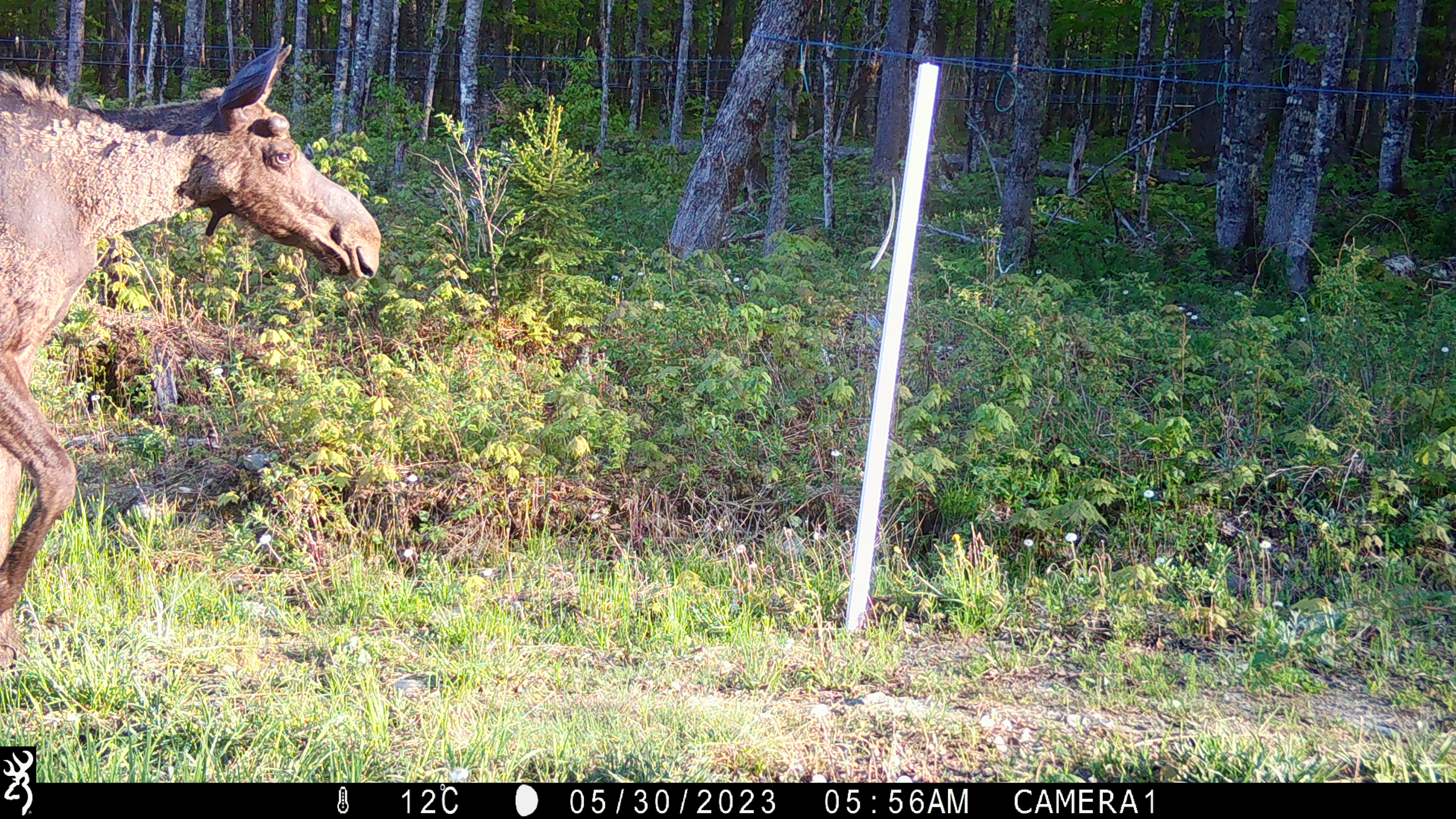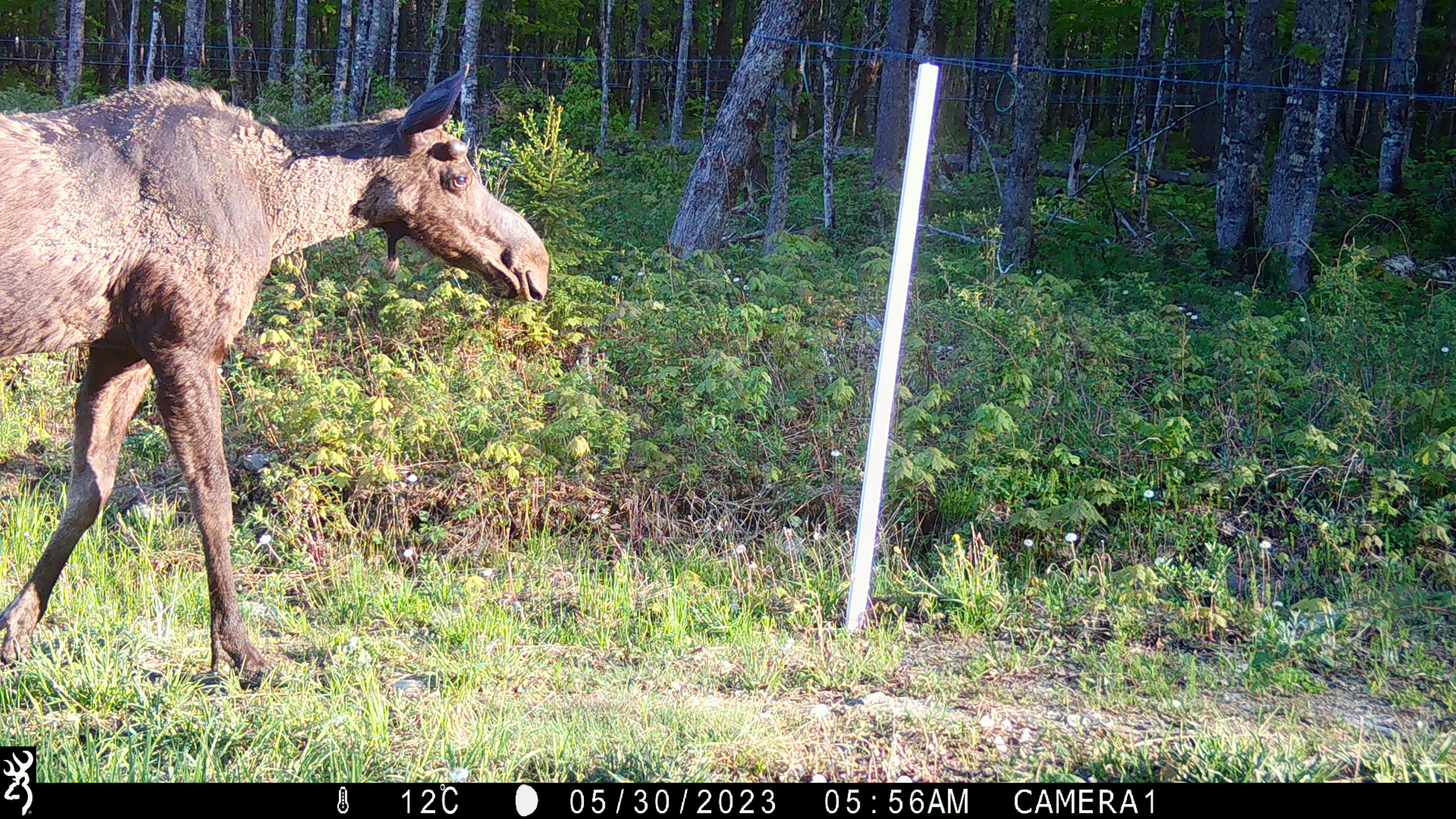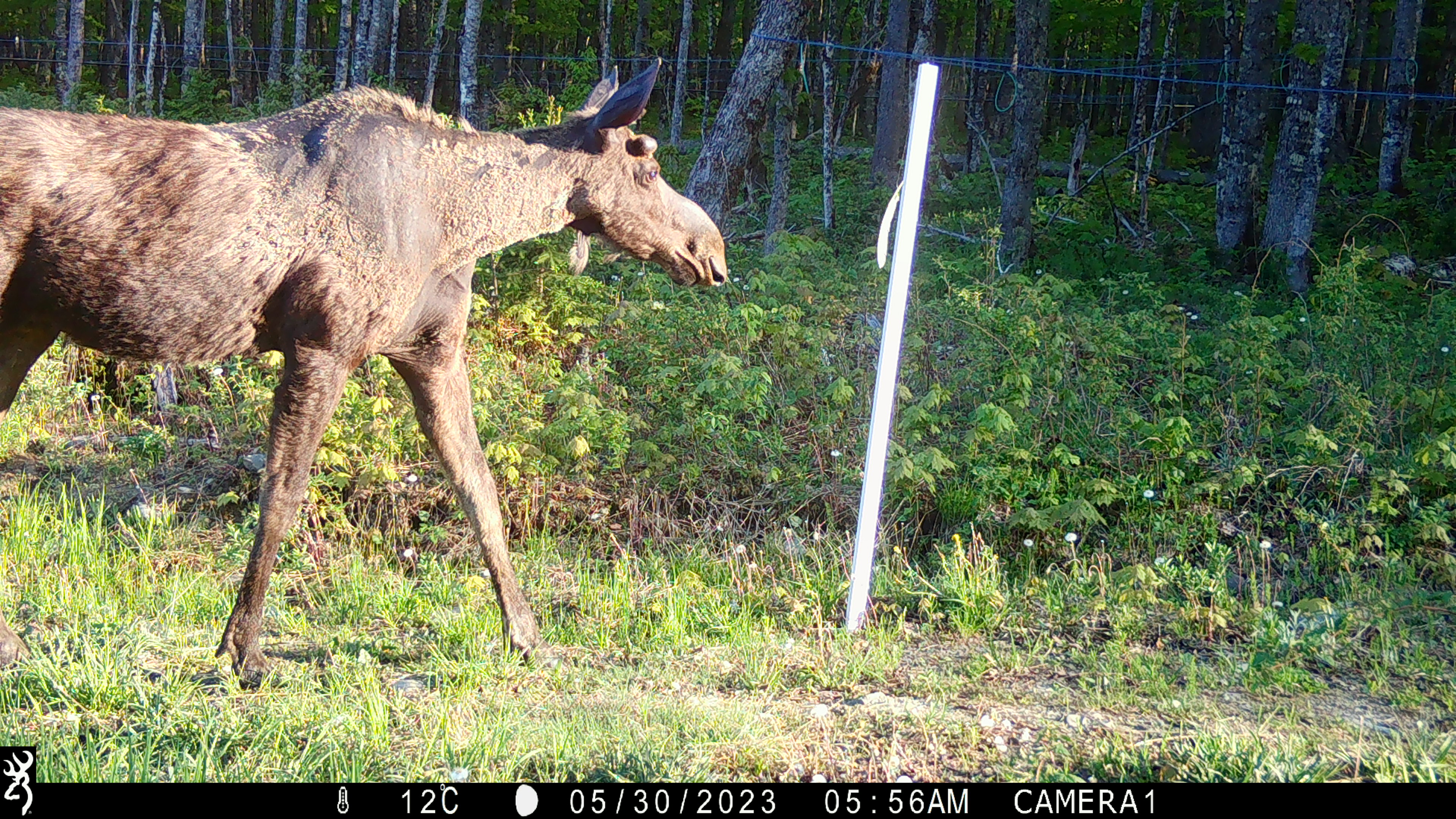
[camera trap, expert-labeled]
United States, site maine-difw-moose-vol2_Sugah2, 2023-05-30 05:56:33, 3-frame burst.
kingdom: Animalia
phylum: Chordata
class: Mammalia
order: Artiodactyla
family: Cervidae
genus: Alces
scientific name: Alces alces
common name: moose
Moose (Alces alces).